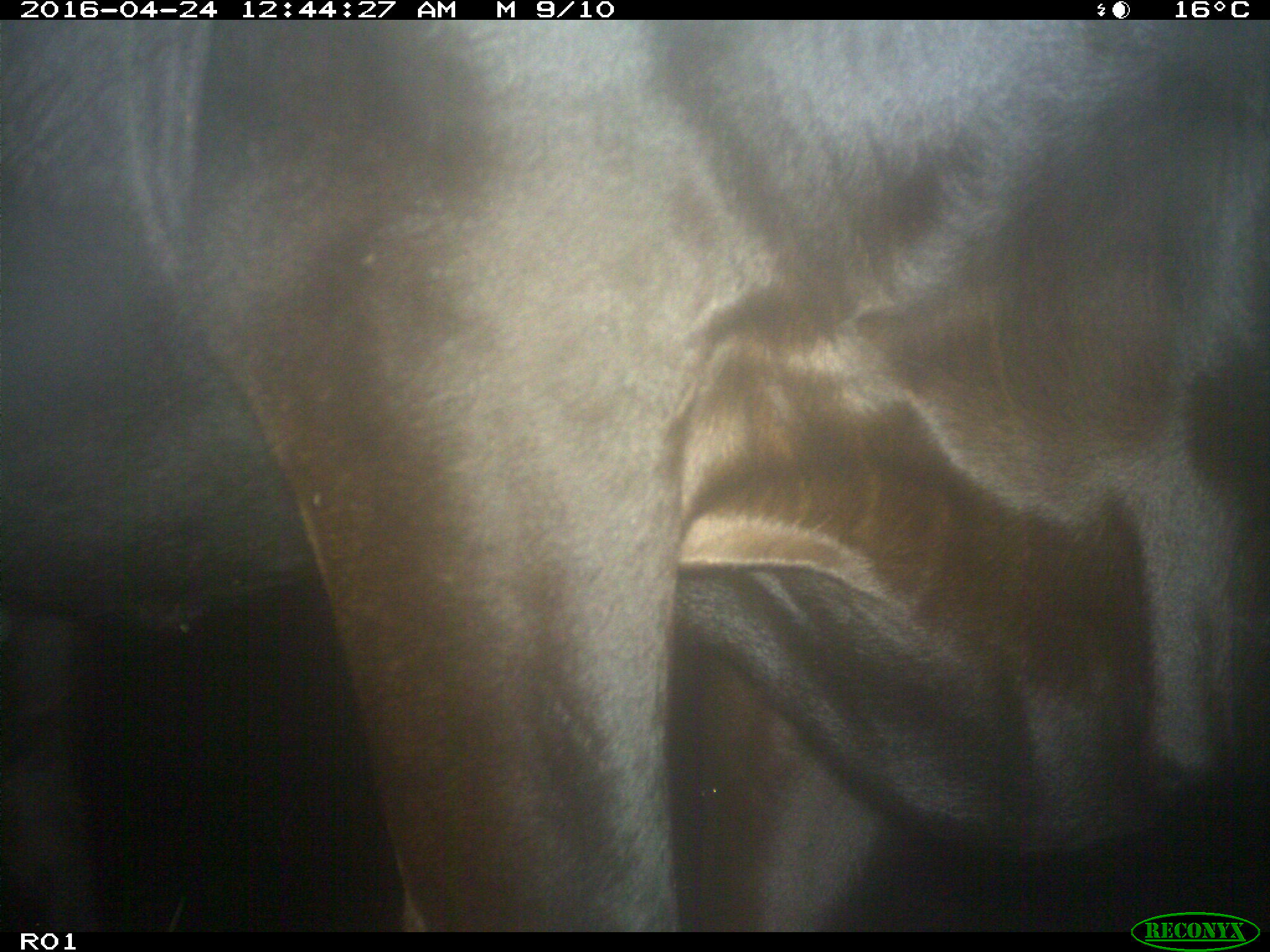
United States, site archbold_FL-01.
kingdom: Animalia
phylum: Chordata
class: Mammalia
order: Artiodactyla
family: Bovidae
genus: Bos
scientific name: Bos taurus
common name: domestic cow